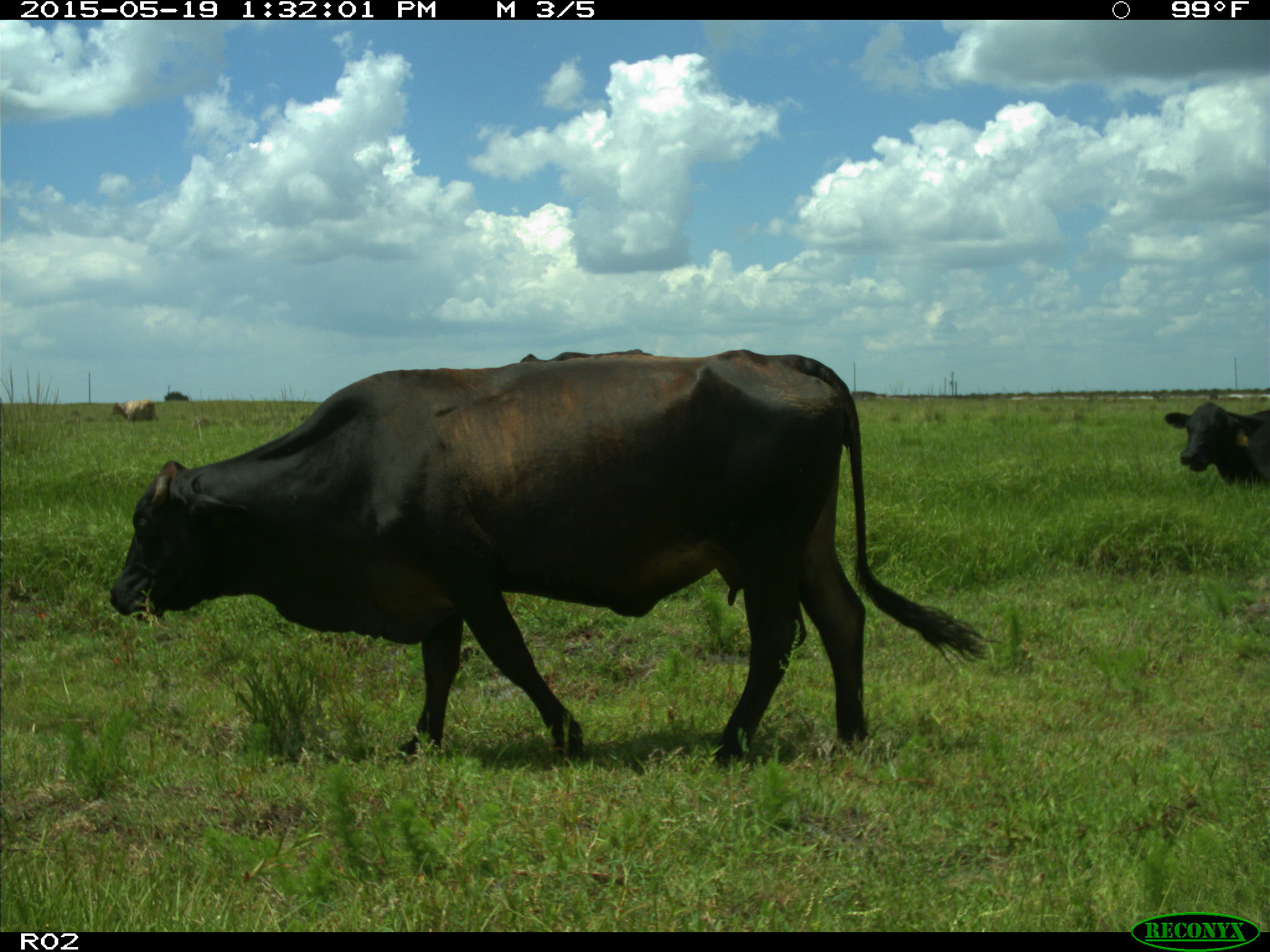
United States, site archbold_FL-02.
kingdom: Animalia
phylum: Chordata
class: Mammalia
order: Artiodactyla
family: Bovidae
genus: Bos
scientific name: Bos taurus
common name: domestic cow